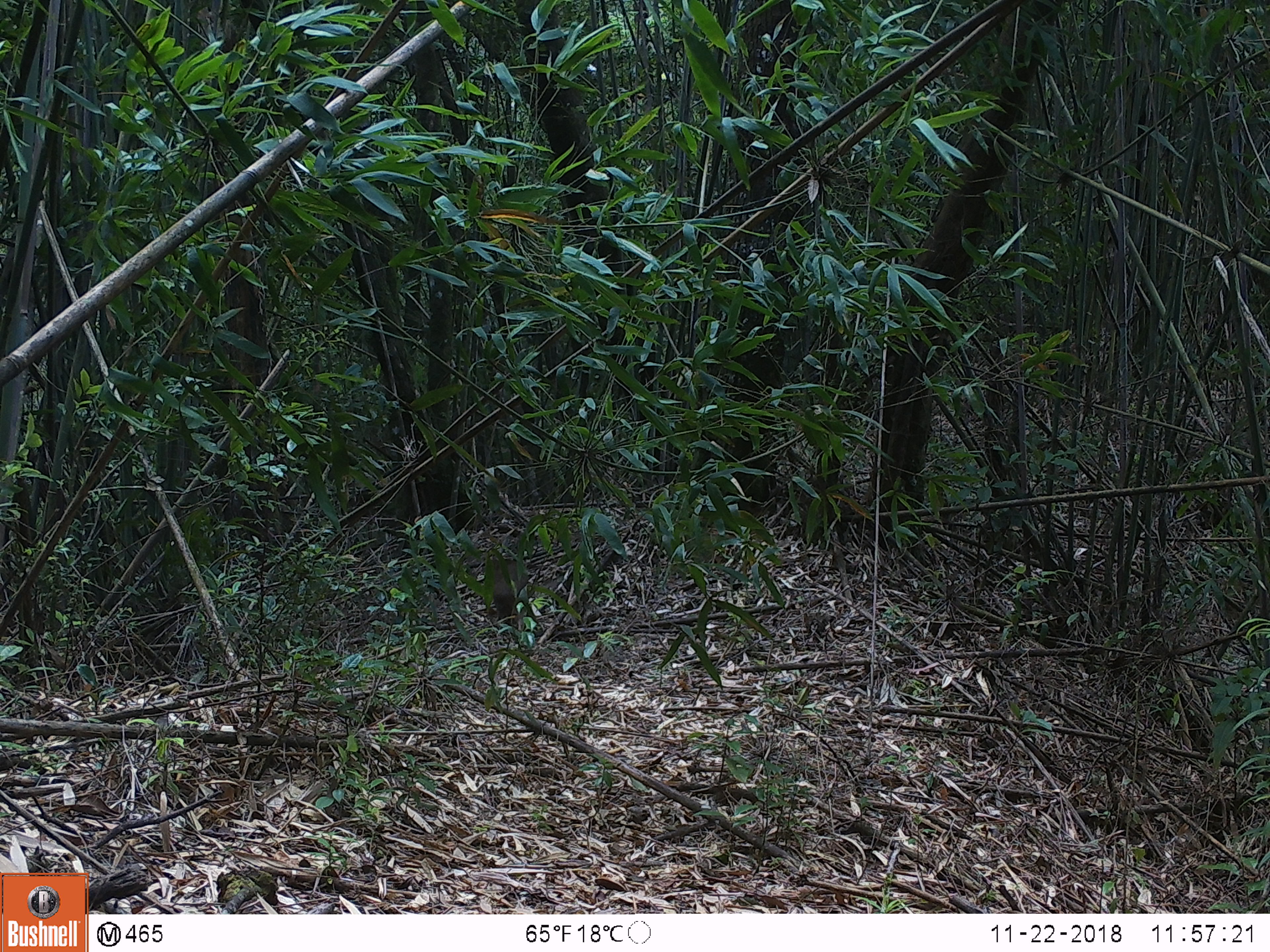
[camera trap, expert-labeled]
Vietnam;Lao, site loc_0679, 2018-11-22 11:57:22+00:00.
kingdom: Animalia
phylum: Chordata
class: Mammalia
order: Artiodactyla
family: Suidae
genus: Sus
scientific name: Sus scrofa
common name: eurasian wild pig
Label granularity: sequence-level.